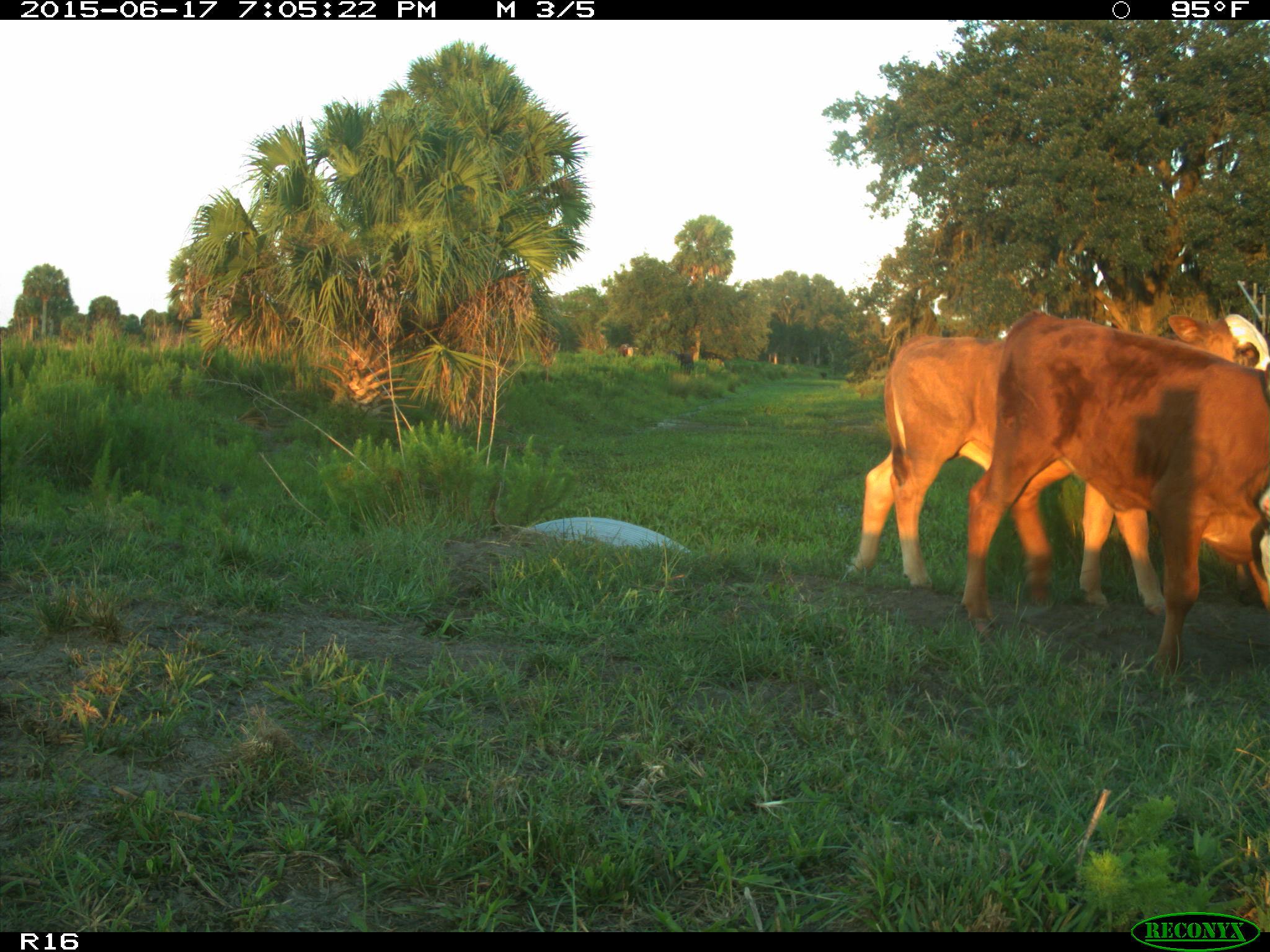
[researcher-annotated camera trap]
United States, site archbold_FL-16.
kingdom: Animalia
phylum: Chordata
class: Mammalia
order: Artiodactyla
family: Bovidae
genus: Bos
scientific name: Bos taurus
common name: domestic cow